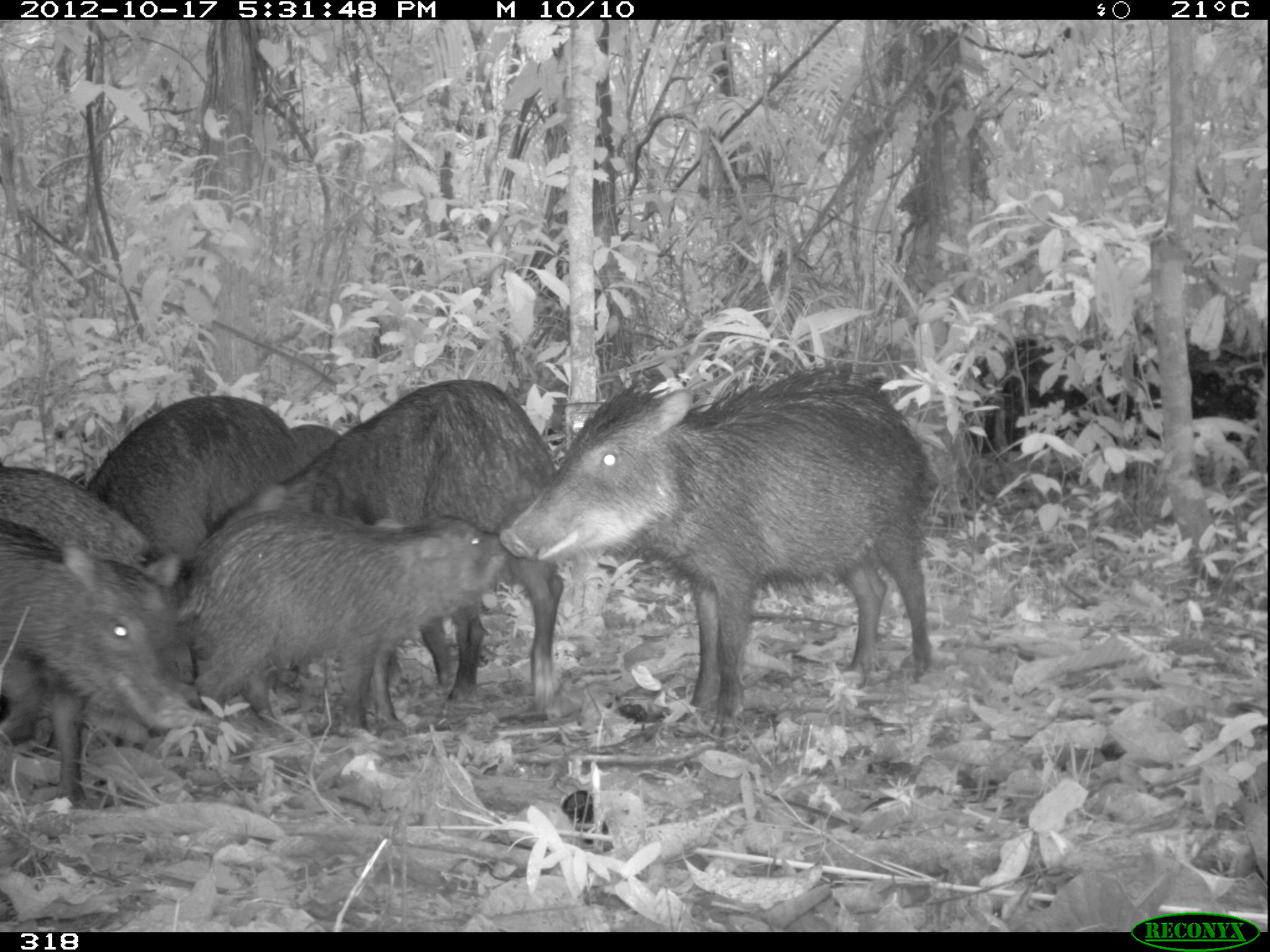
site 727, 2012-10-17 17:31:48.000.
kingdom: Animalia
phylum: Chordata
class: Mammalia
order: Artiodactyla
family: Tayassuidae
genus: Tayassu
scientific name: Tayassu pecari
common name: white-lipped peccary